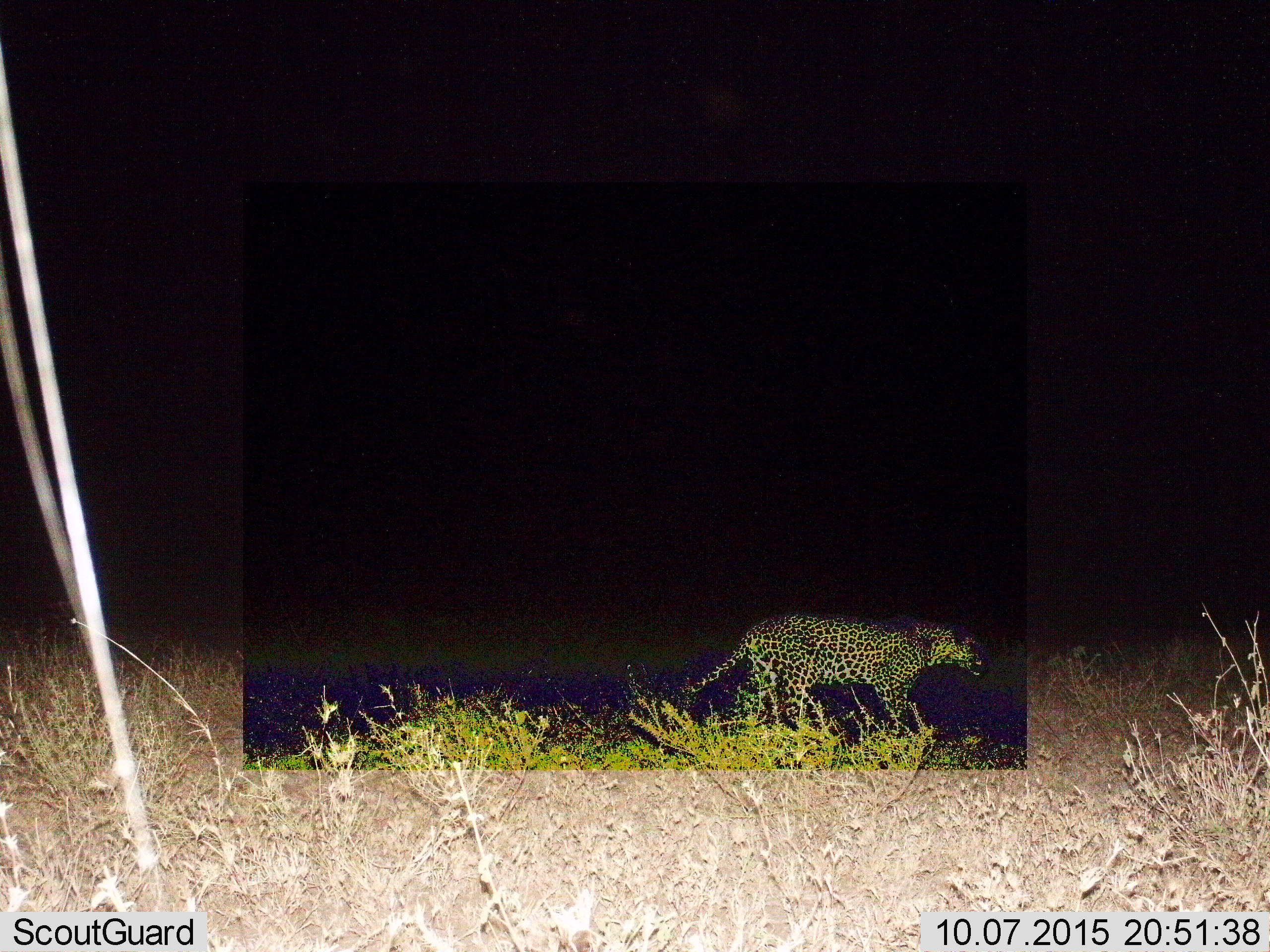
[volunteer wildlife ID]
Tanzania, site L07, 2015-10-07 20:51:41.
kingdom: Animalia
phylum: Chordata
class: Mammalia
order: Carnivora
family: Felidae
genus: Panthera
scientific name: Panthera pardus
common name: leopard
Leopard (Panthera pardus), count 1. Behavior (volunteer vote fractions): standing 11%, resting 0%, moving 89%, interacting 0%. Young present (vote fraction): 0%. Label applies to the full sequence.